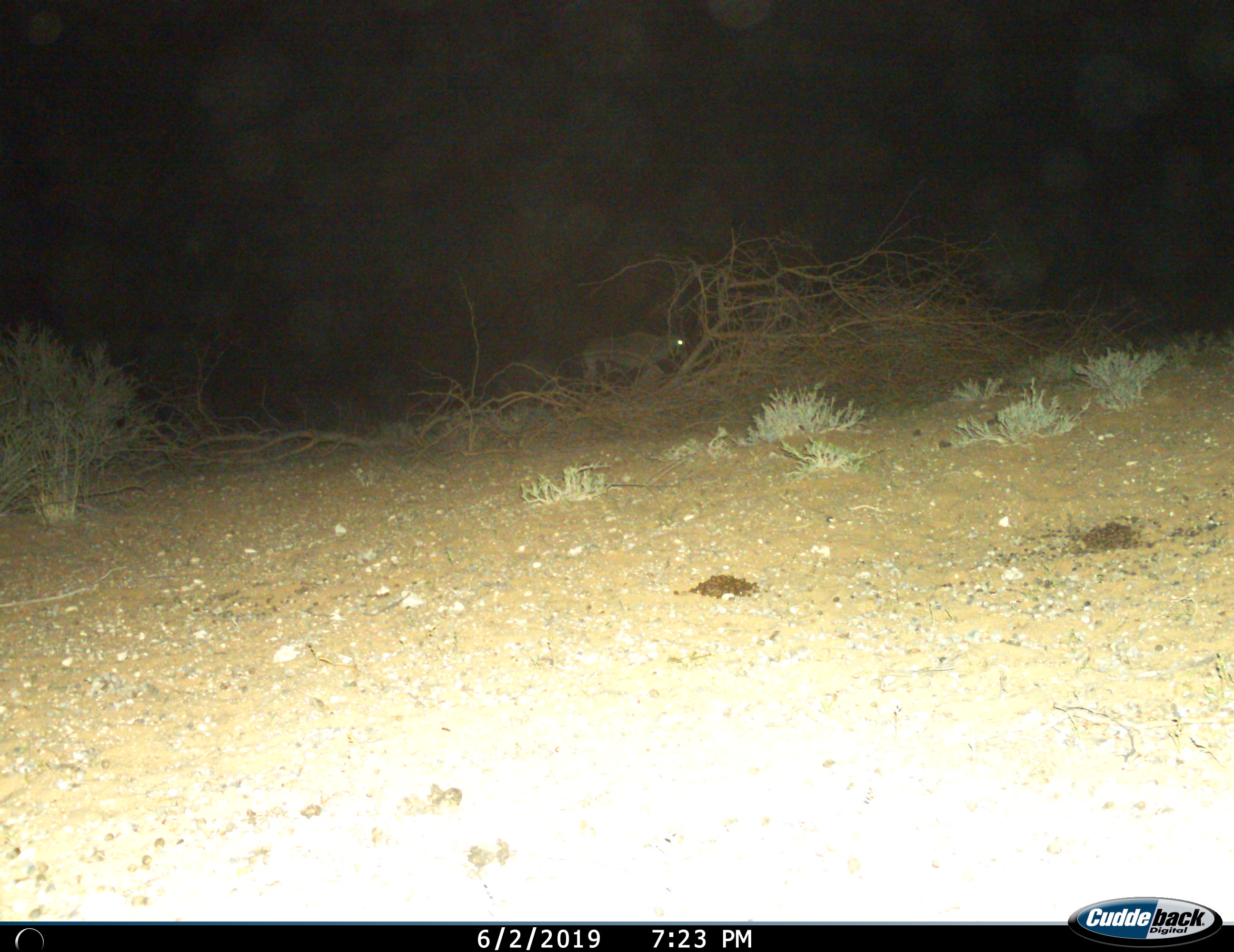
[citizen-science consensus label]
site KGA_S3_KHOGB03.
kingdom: Animalia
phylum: Chordata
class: Mammalia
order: Artiodactyla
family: Bovidae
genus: Oryx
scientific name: Oryx gazella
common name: gemsbok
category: oryx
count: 1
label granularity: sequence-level